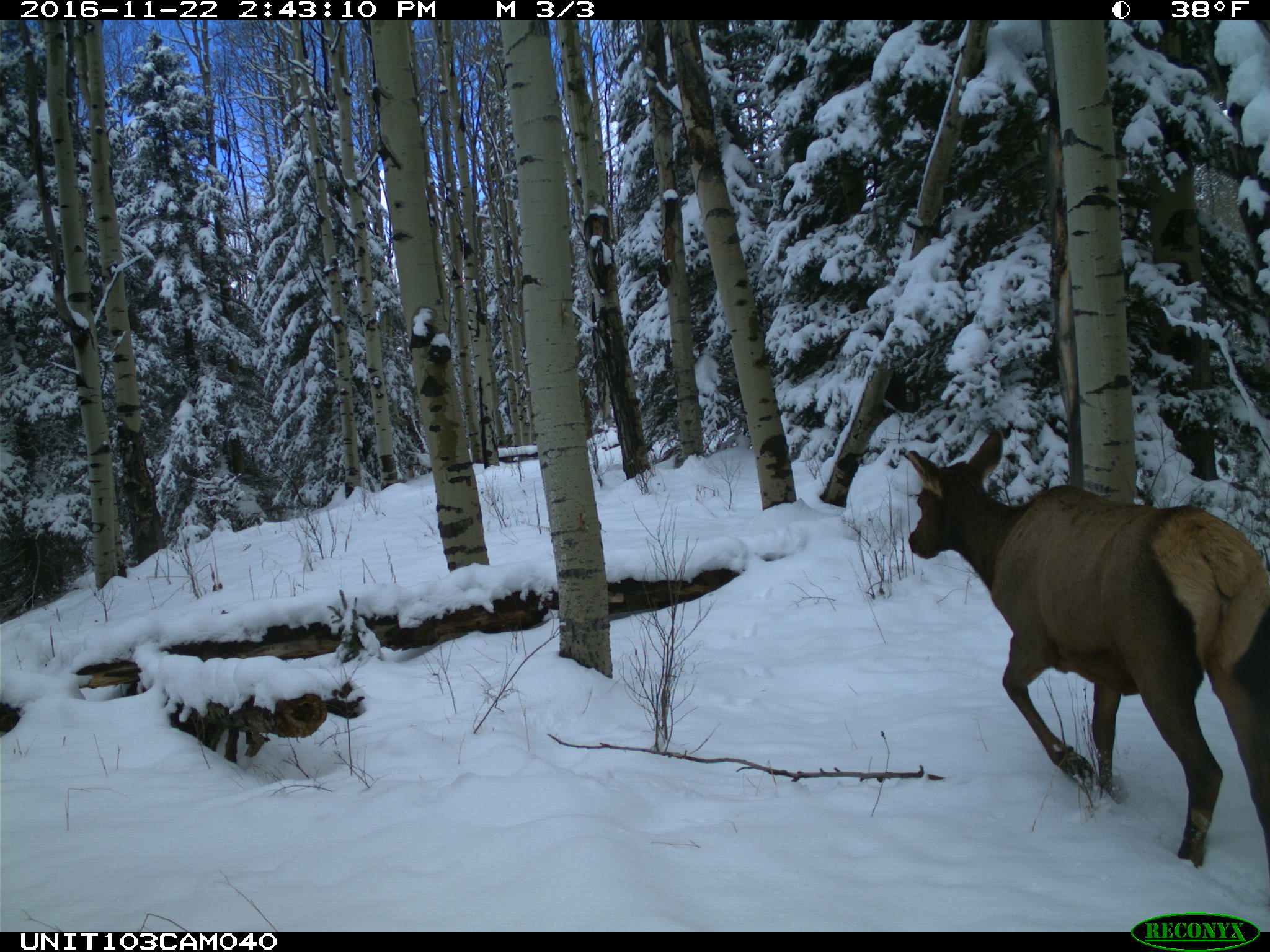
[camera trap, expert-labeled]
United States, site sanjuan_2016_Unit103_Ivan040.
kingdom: Animalia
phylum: Chordata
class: Mammalia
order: Artiodactyla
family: Cervidae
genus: Cervus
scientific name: Cervus elaphus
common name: red deer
Cervus elaphus (red deer).